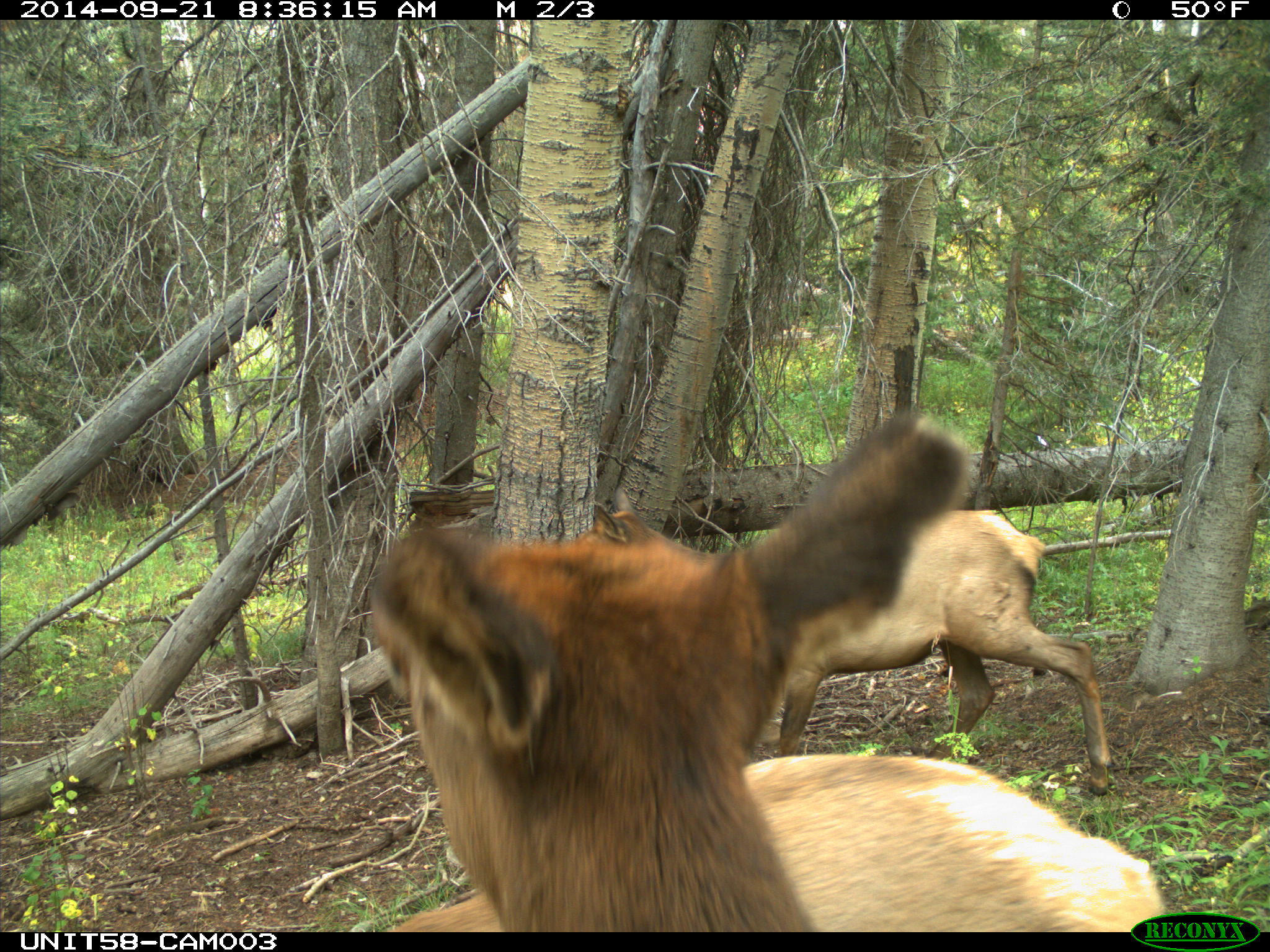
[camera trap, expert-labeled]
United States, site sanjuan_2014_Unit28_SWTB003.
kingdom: Animalia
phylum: Chordata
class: Mammalia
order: Artiodactyla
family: Cervidae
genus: Cervus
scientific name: Cervus elaphus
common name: red deer